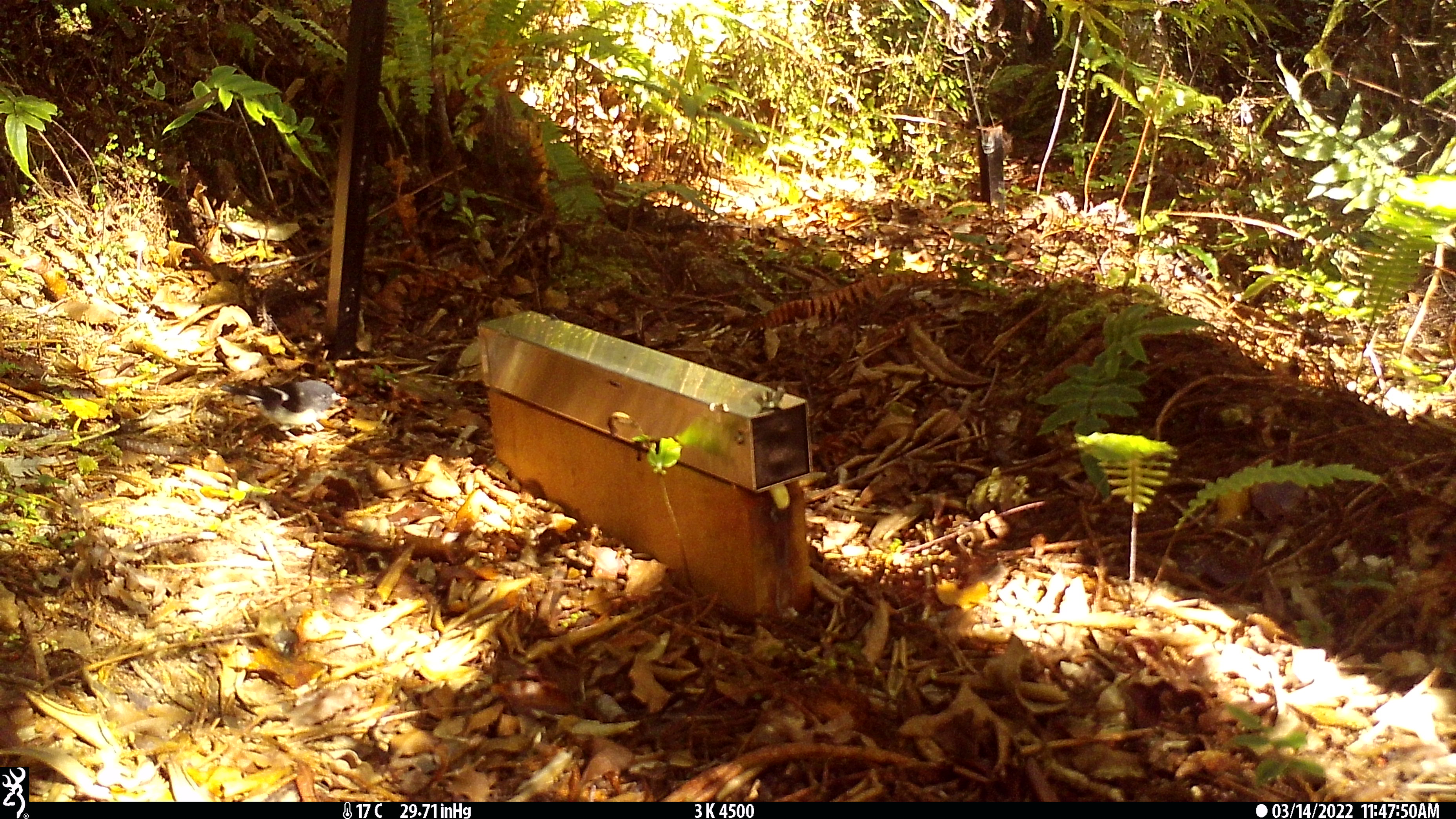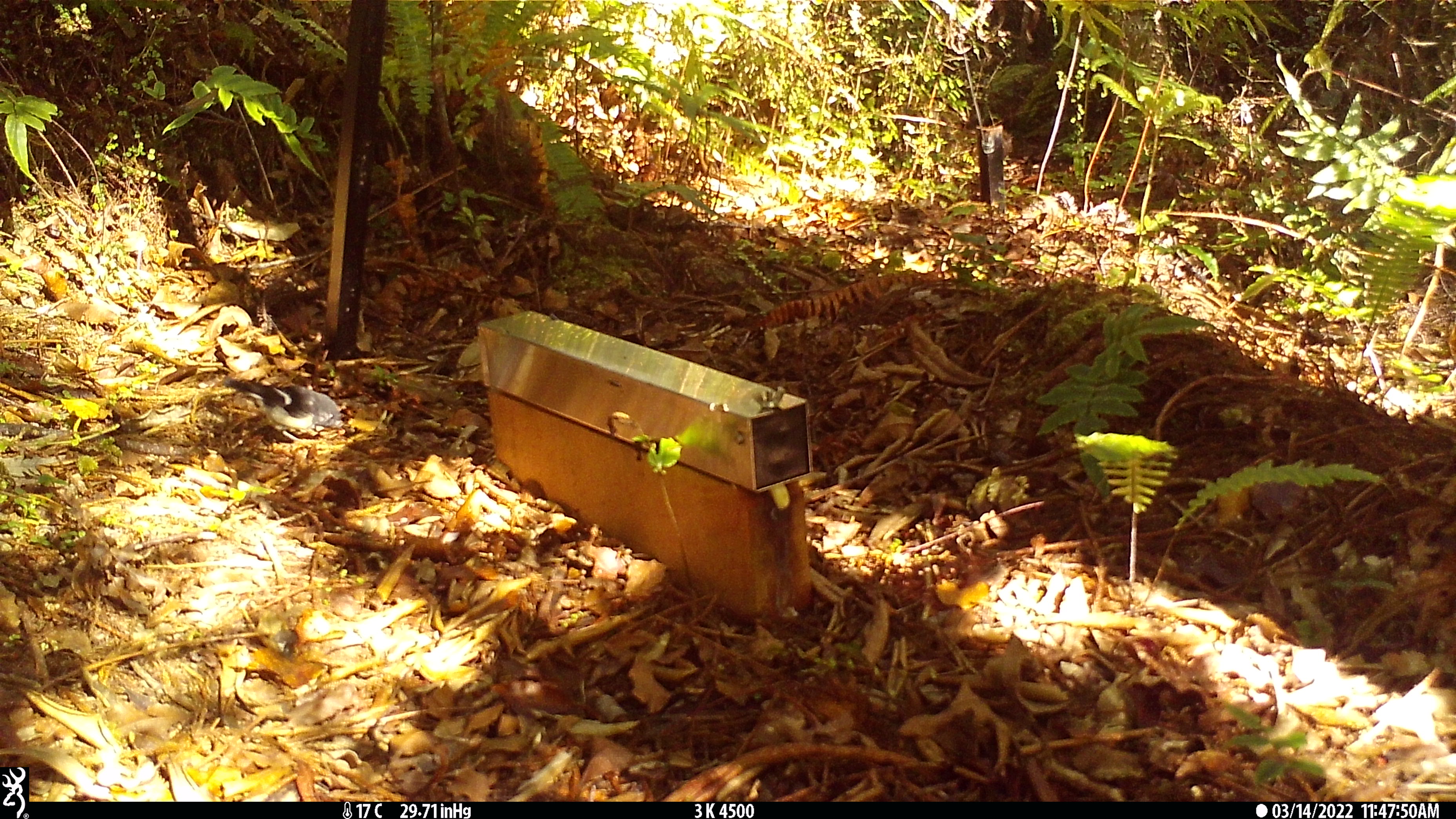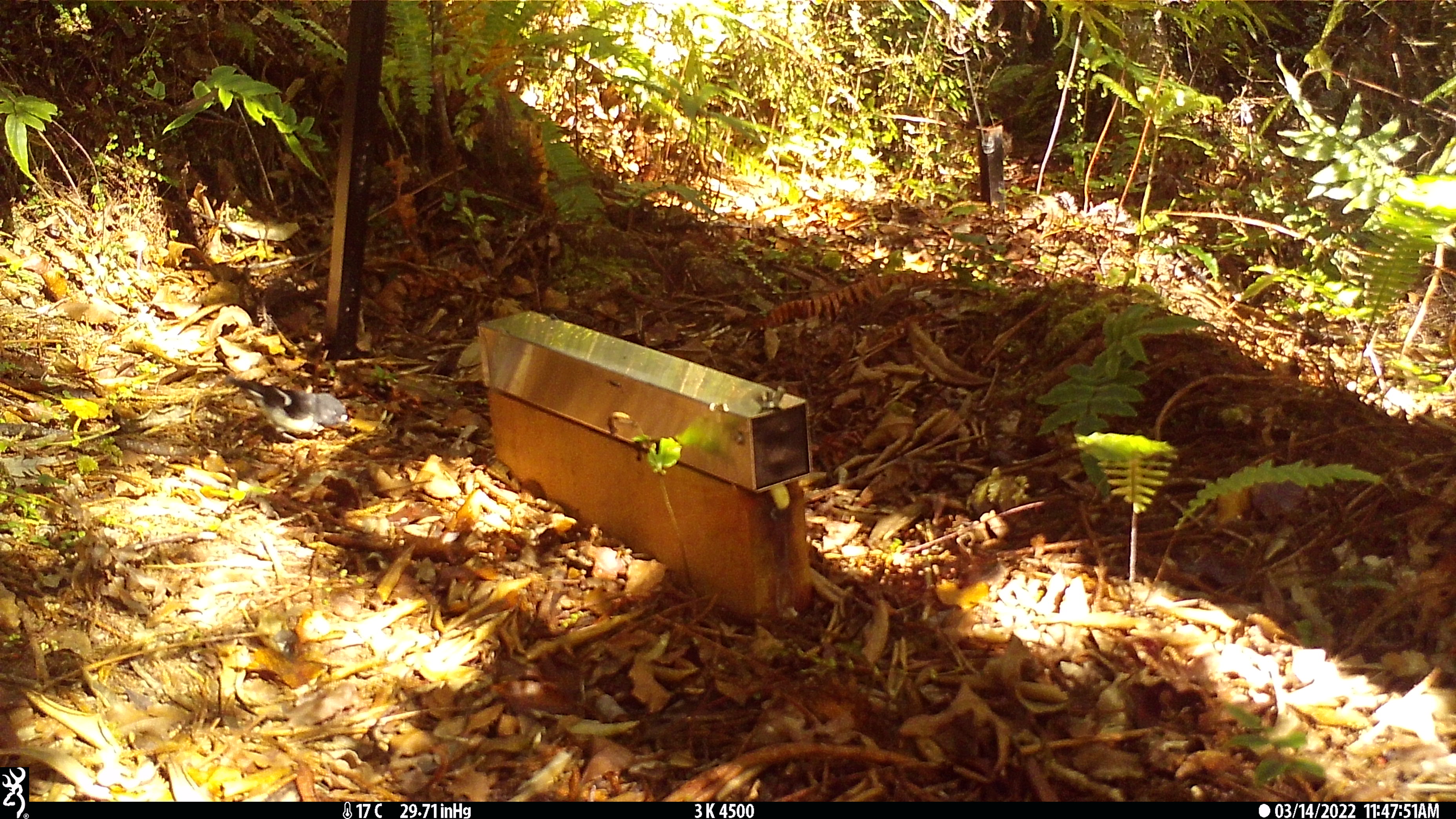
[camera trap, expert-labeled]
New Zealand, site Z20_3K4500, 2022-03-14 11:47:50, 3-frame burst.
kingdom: Animalia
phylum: Chordata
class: Aves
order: Passeriformes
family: Petroicidae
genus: Petroica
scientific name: Petroica macrocephala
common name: tomtit